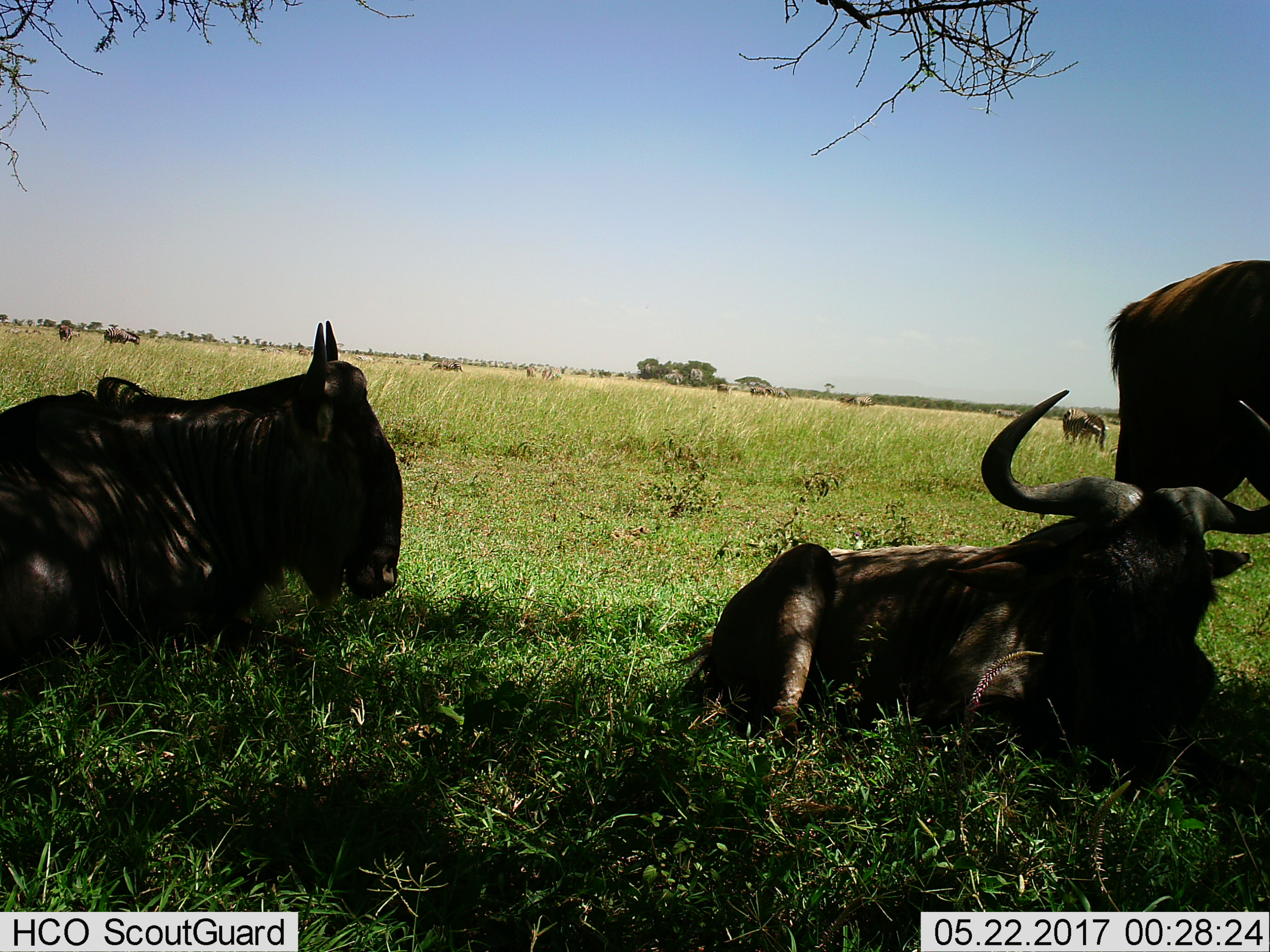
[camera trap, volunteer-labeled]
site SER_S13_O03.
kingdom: Animalia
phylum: Chordata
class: Mammalia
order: Artiodactyla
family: Bovidae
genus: Connochaetes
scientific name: Connochaetes taurinus taurinus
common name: blue wildebeest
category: wildebeestblue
Wildebeestblue (blue wildebeest) (Connochaetes taurinus taurinus), count 3. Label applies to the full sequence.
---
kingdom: Animalia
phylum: Chordata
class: Mammalia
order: Perissodactyla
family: Equidae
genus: Equus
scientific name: Equus quagga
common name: plains zebra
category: zebraplains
Zebraplains (plains zebra) (Equus quagga), count 7. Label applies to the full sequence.